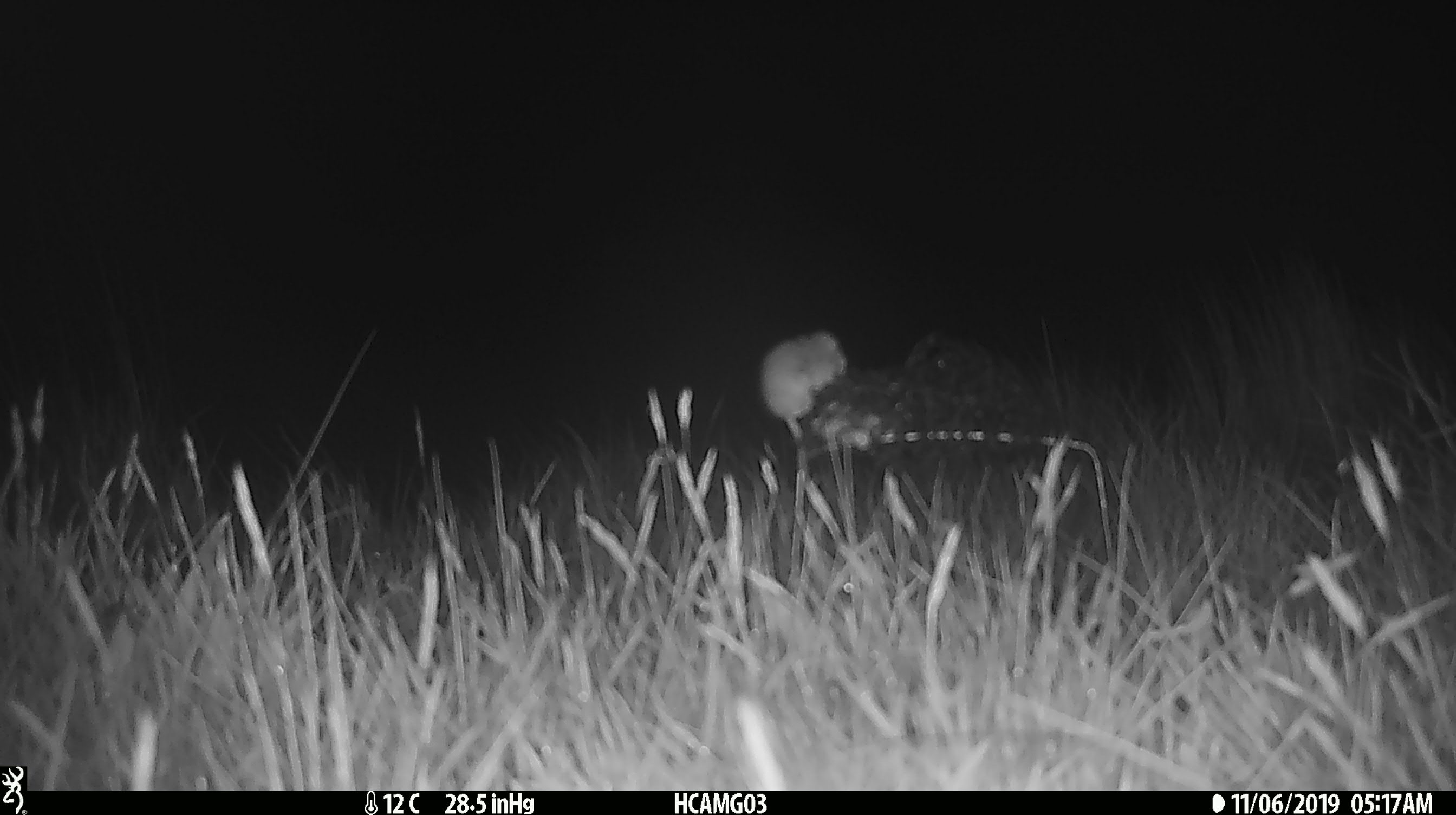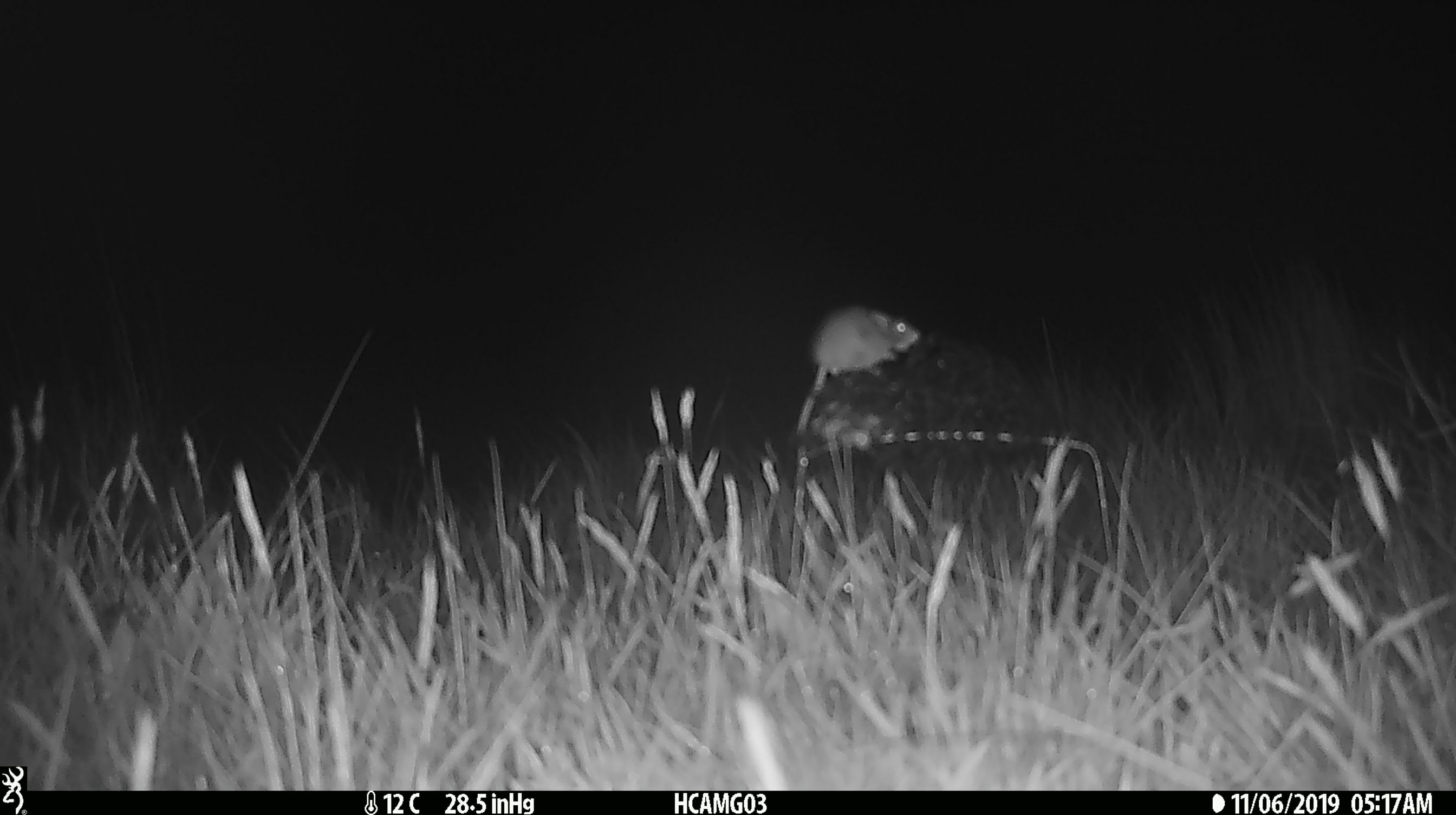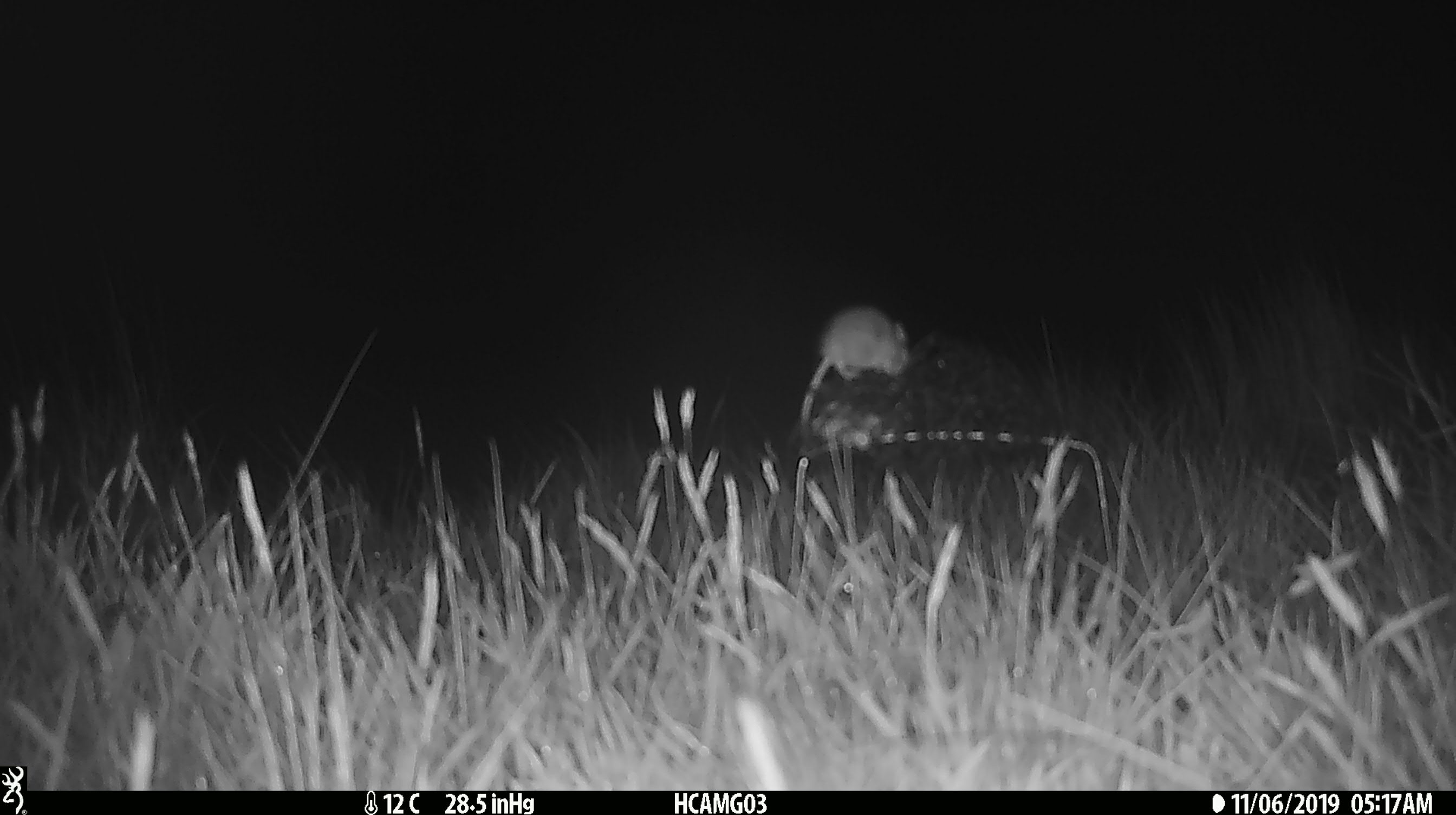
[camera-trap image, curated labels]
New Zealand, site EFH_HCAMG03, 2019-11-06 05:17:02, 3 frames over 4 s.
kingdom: Animalia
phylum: Chordata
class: Mammalia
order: Rodentia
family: Muridae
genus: Mus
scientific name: Mus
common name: mouse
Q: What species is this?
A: Mouse (Mus).